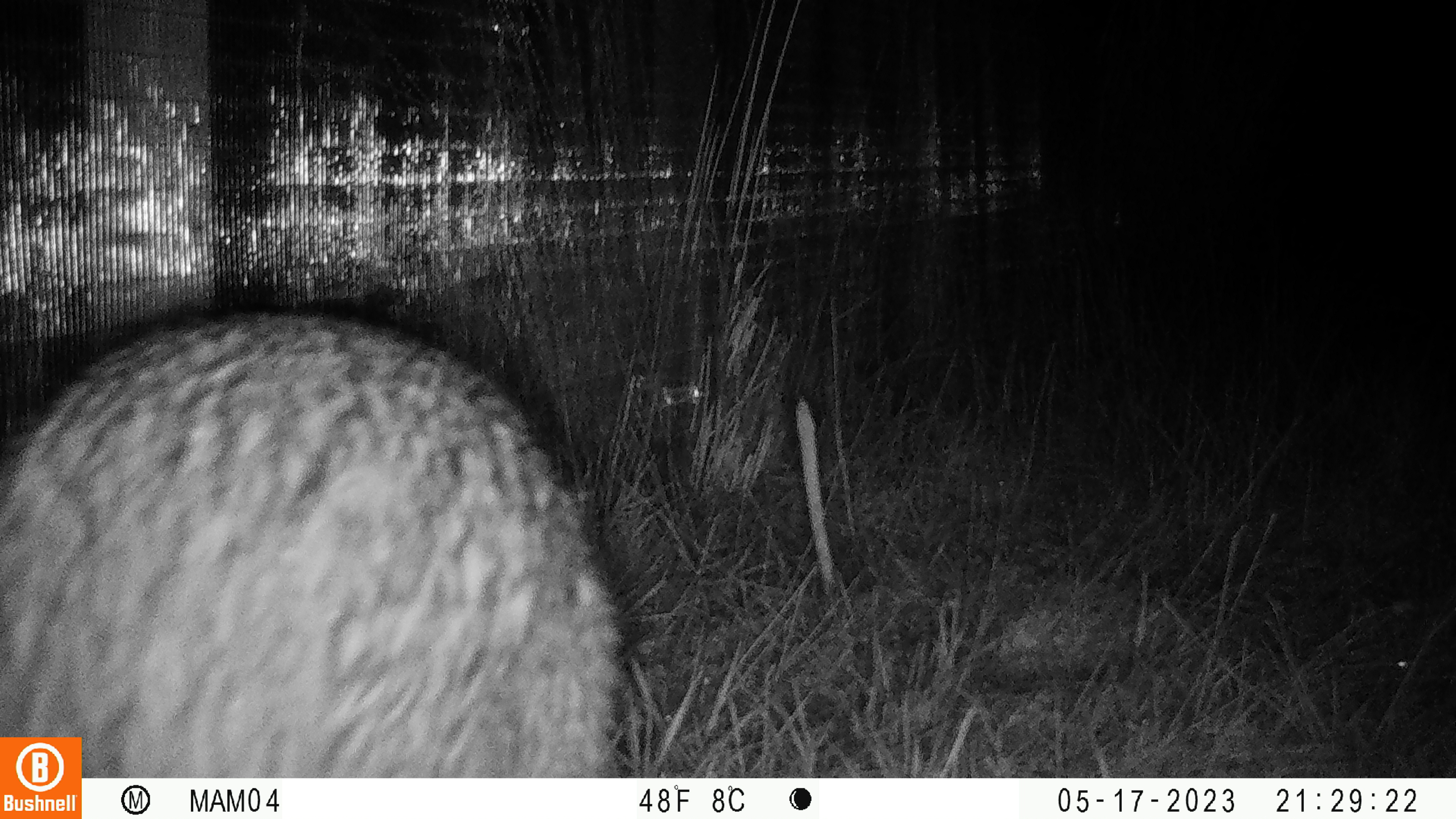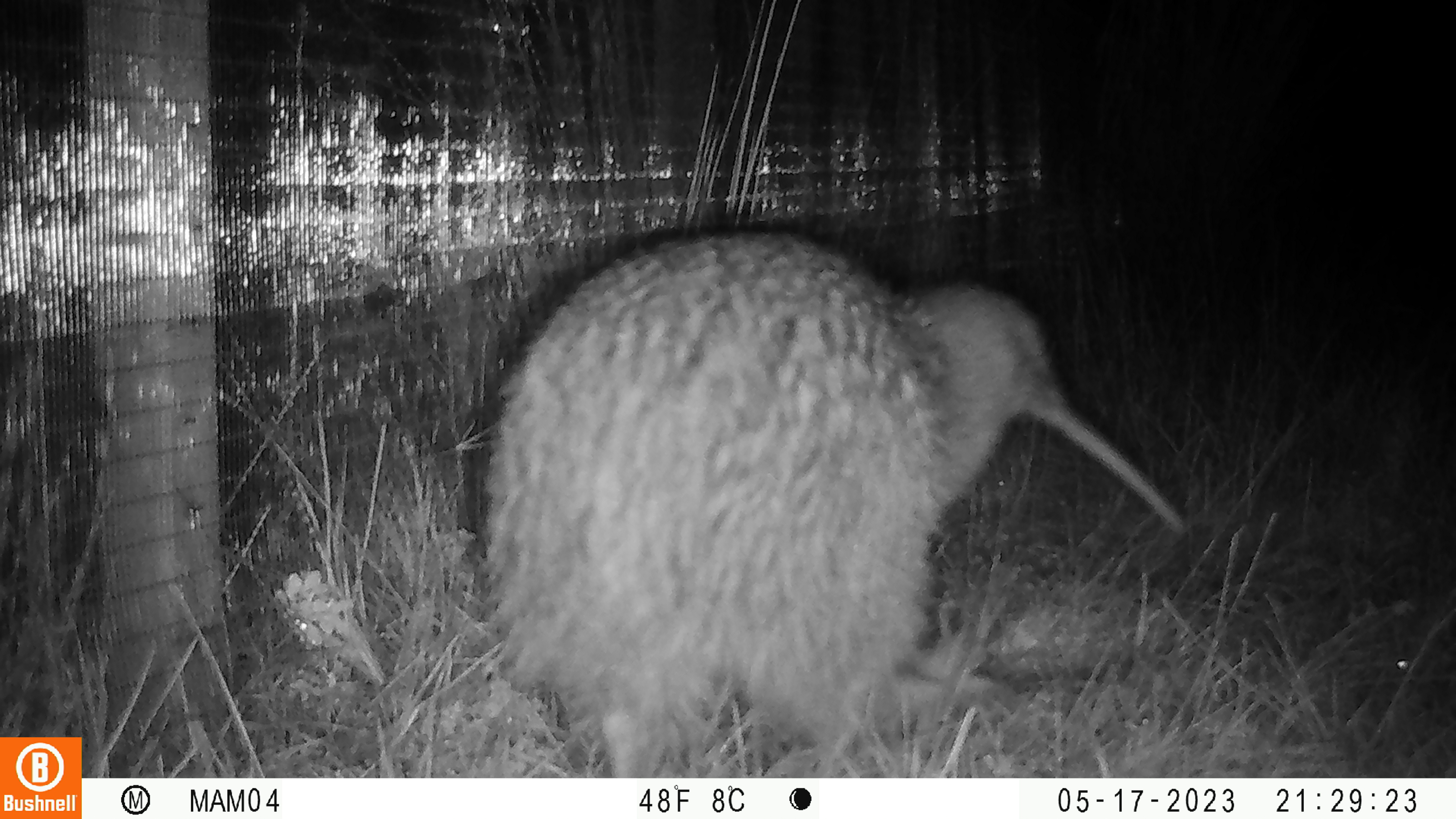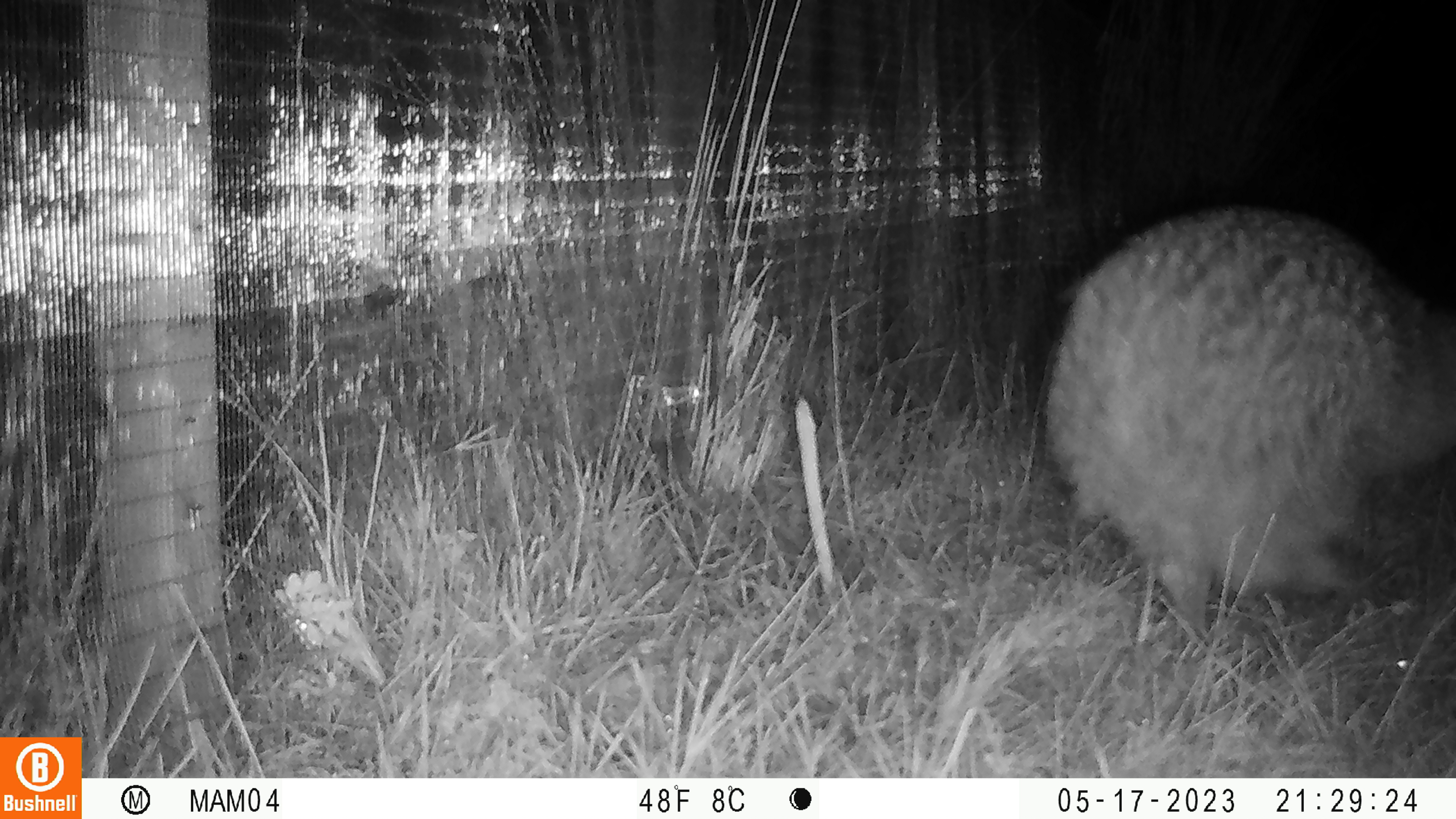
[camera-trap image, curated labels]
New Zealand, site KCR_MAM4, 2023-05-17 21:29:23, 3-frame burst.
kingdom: Animalia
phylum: Chordata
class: Aves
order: Apterygiformes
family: Apterygidae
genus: Apteryx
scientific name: Apteryx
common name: kiwi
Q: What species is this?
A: Kiwi (Apteryx).